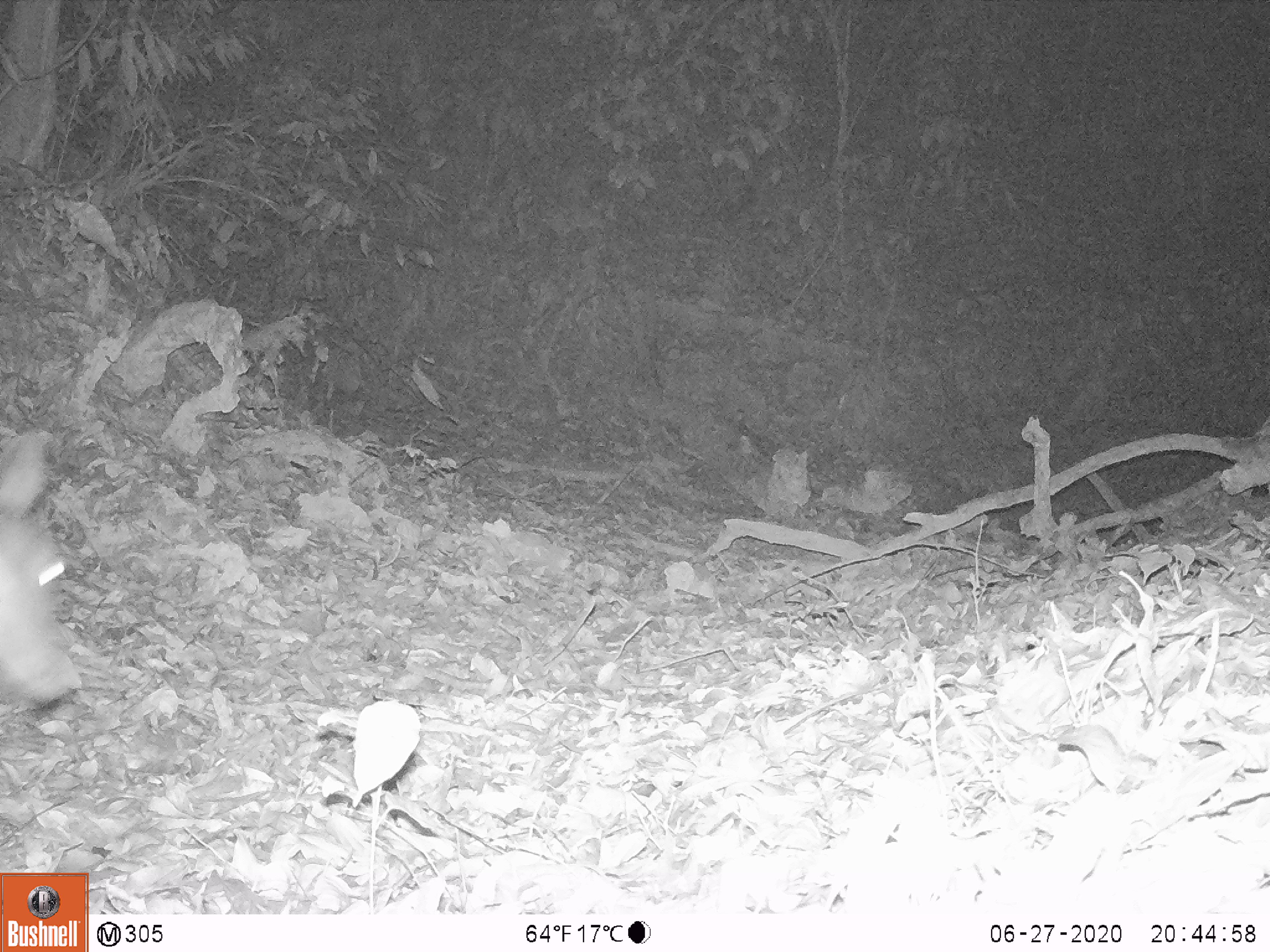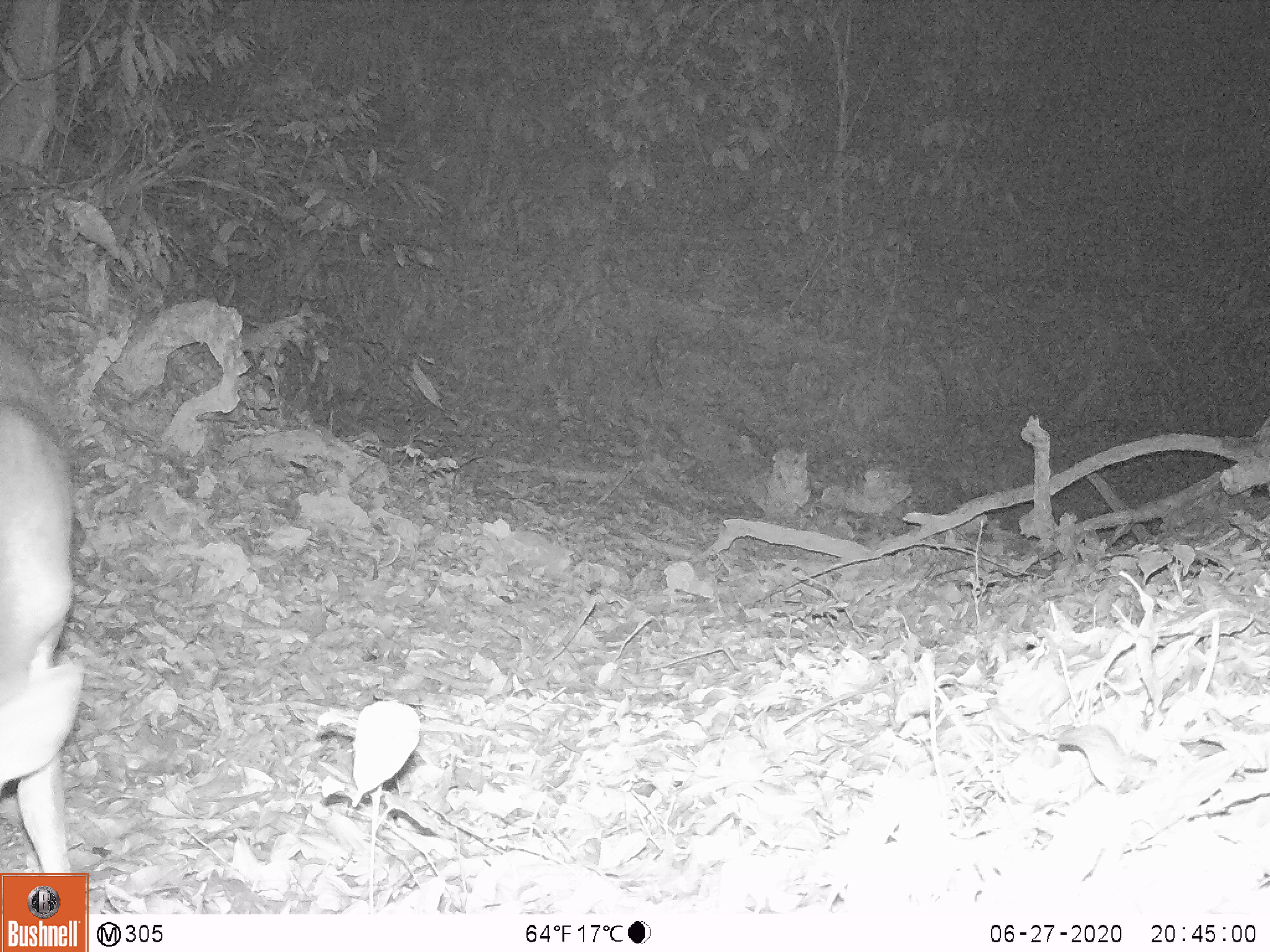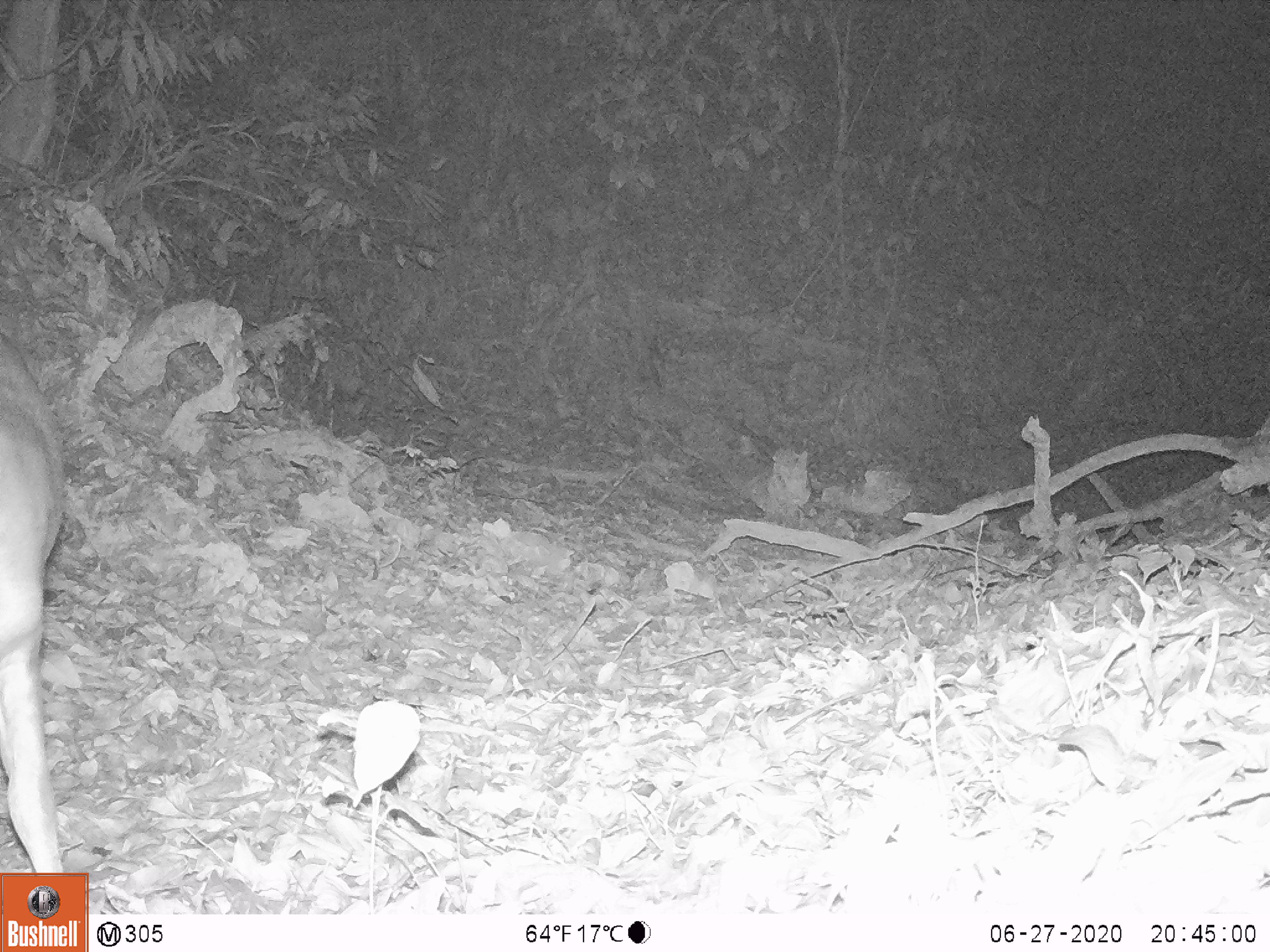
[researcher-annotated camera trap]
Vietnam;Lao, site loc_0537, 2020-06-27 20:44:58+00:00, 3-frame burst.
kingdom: Animalia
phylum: Chordata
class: Mammalia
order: Artiodactyla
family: Cervidae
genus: Muntiacus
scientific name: Muntiacus vuquangensis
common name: large-antlered muntjac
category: large antlered muntjac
Large antlered muntjac (large-antlered muntjac) (Muntiacus vuquangensis). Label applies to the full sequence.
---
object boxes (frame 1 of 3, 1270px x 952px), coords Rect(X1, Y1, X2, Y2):
large antlered muntjac: Rect(0, 432, 80, 702)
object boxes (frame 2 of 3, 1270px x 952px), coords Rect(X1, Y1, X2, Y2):
large antlered muntjac: Rect(0, 330, 85, 869)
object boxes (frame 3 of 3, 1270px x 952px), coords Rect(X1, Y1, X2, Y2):
large antlered muntjac: Rect(0, 333, 65, 873)